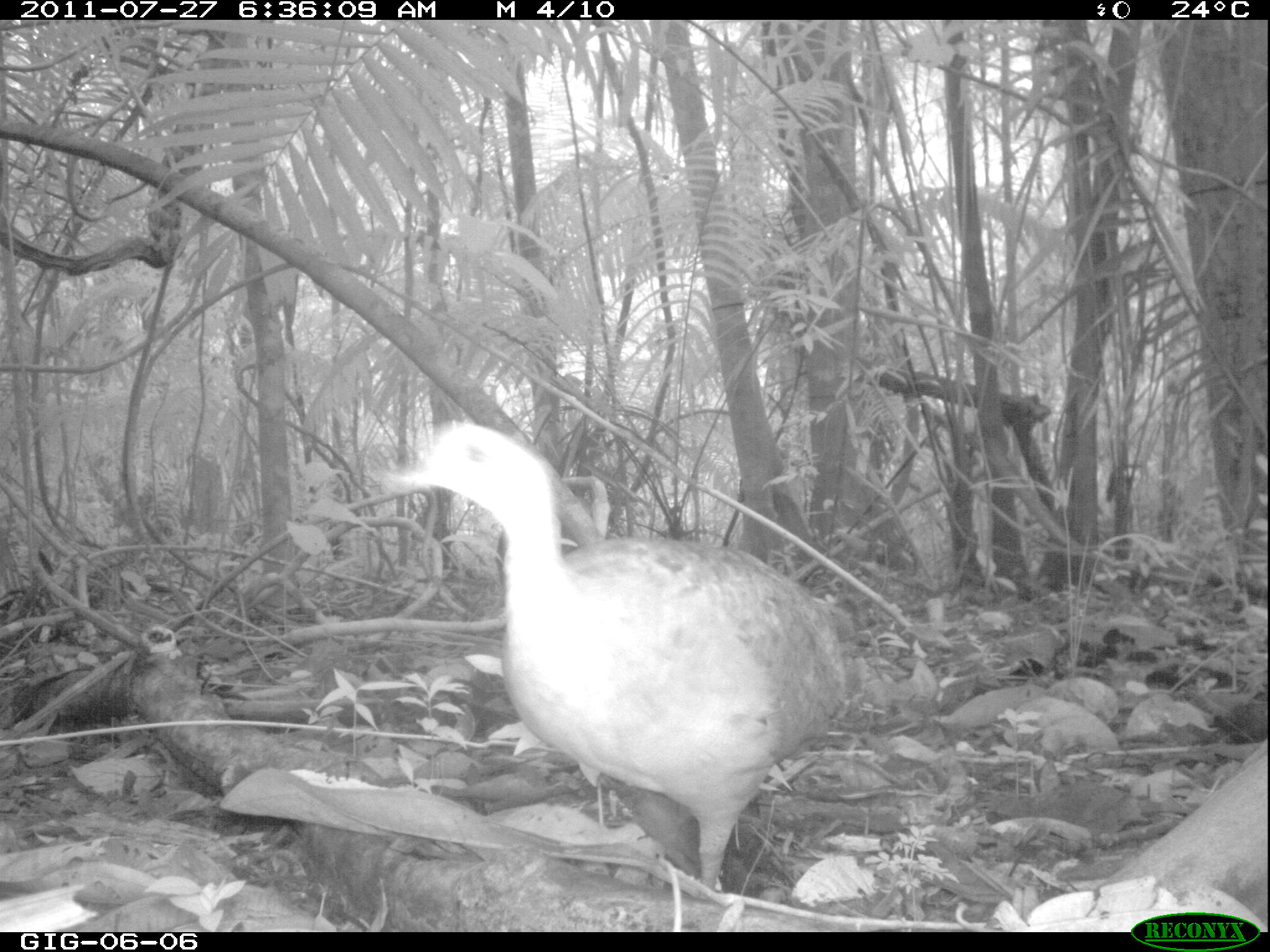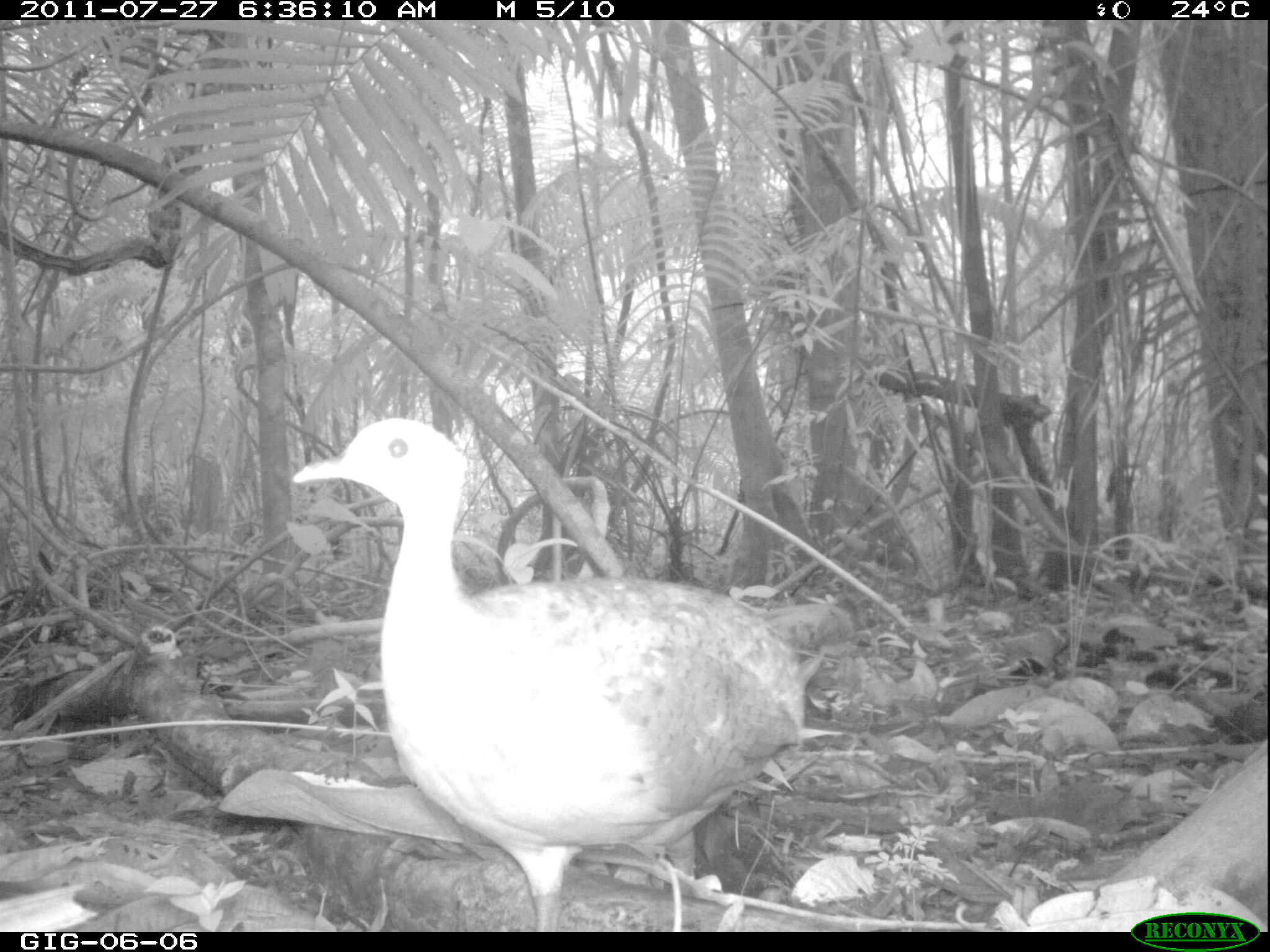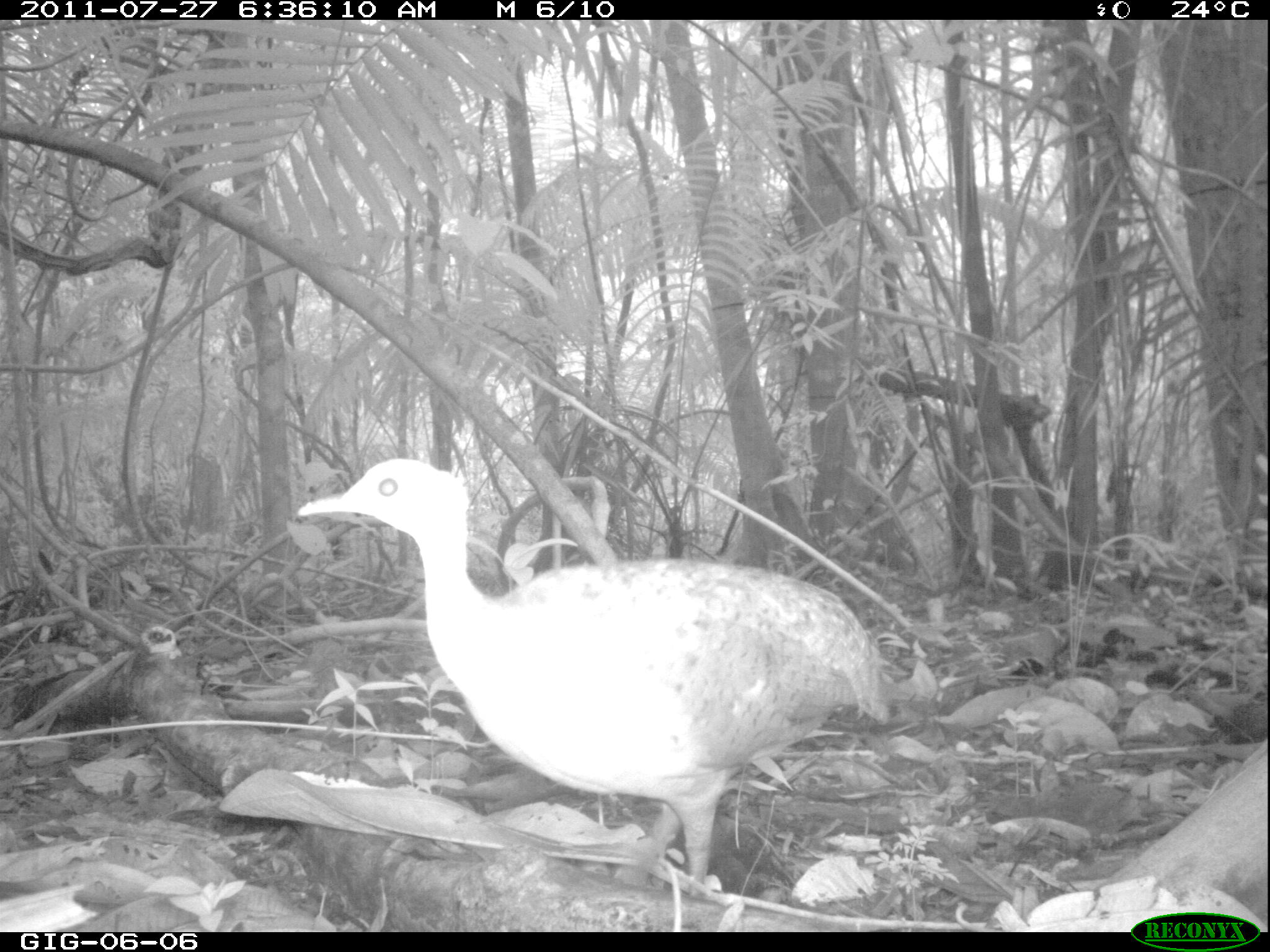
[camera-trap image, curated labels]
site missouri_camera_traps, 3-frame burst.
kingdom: Animalia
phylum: Chordata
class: Aves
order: Tinamiformes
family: Tinamidae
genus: Tinamus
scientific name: Tinamus major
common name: great tinamou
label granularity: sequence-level